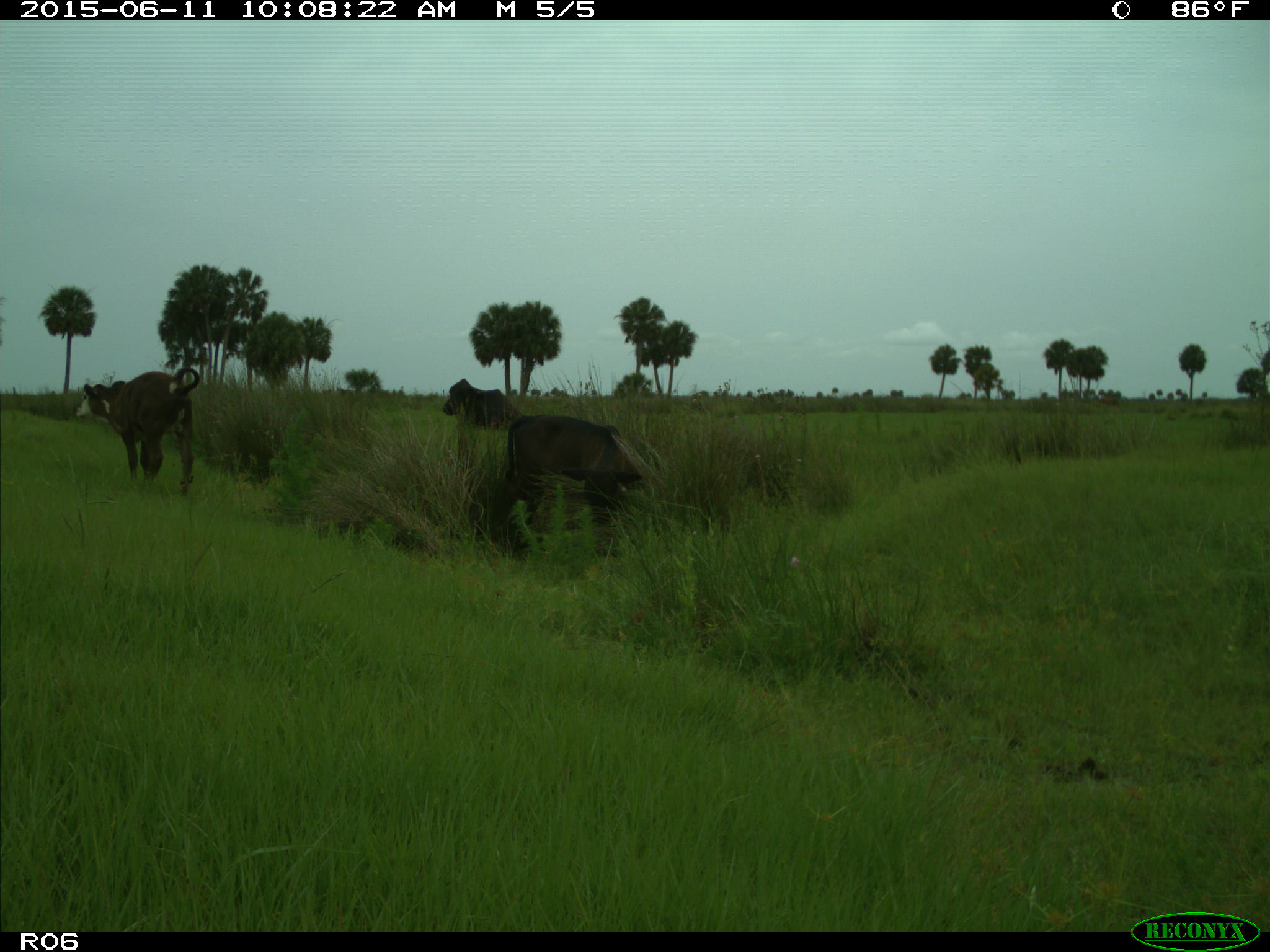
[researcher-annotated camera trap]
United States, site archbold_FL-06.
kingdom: Animalia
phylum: Chordata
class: Mammalia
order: Artiodactyla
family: Bovidae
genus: Bos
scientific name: Bos taurus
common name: domestic cow